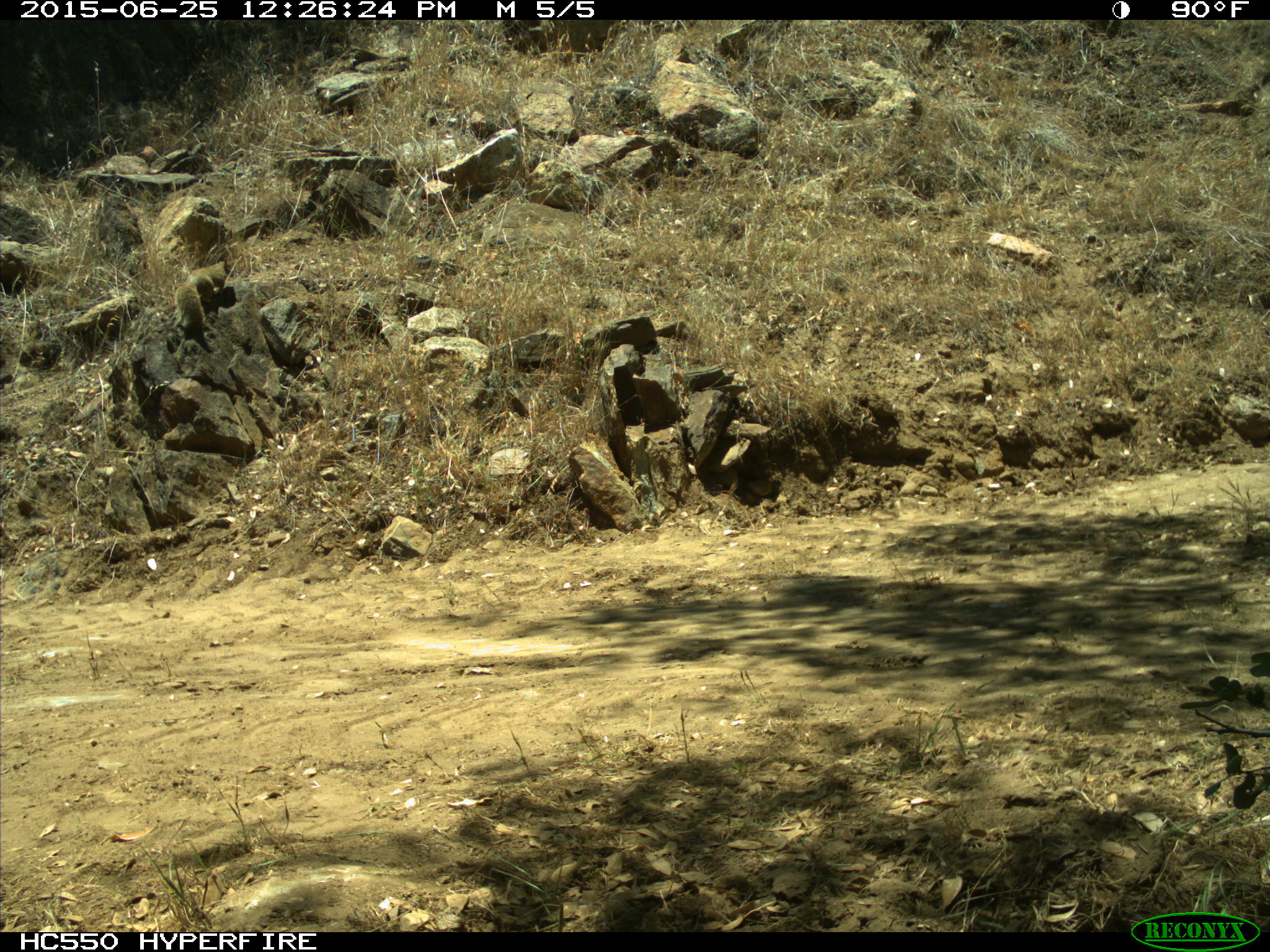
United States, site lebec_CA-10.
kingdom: Animalia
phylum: Chordata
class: Mammalia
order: Rodentia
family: Sciuridae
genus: Otospermophilus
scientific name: Otospermophilus beecheyi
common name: california ground squirrel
Otospermophilus beecheyi (california ground squirrel).